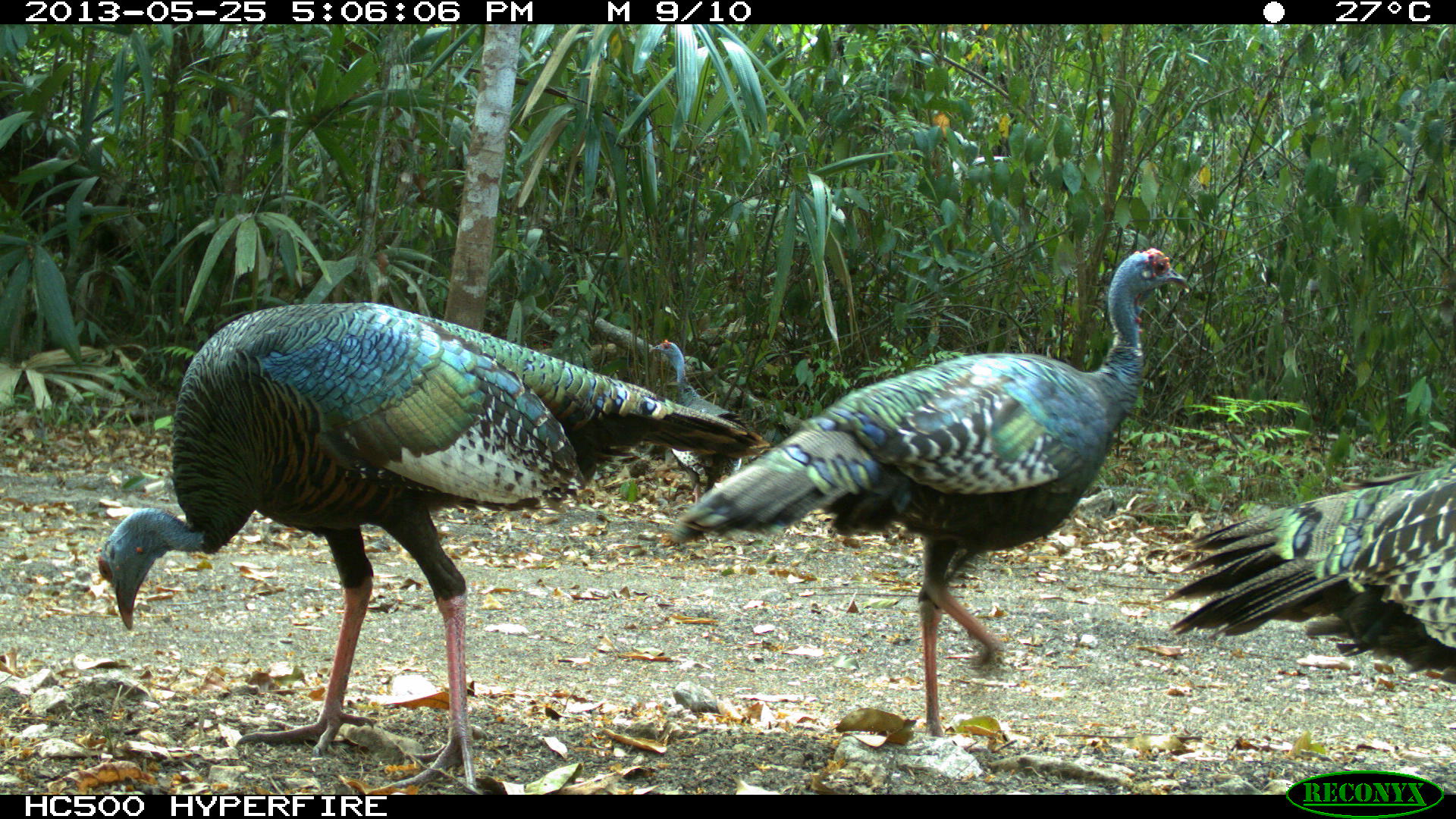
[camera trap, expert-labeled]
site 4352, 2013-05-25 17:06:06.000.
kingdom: Animalia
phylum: Chordata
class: Aves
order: Galliformes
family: Phasianidae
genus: Meleagris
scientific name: Meleagris ocellata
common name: ocellated turkey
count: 4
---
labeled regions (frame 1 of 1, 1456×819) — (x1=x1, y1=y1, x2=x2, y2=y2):
meleagris ocellata: (x1=94, y1=299, x2=770, y2=793); (x1=669, y1=246, x2=1190, y2=738); (x1=1156, y1=454, x2=1456, y2=688); (x1=646, y1=337, x2=749, y2=545)